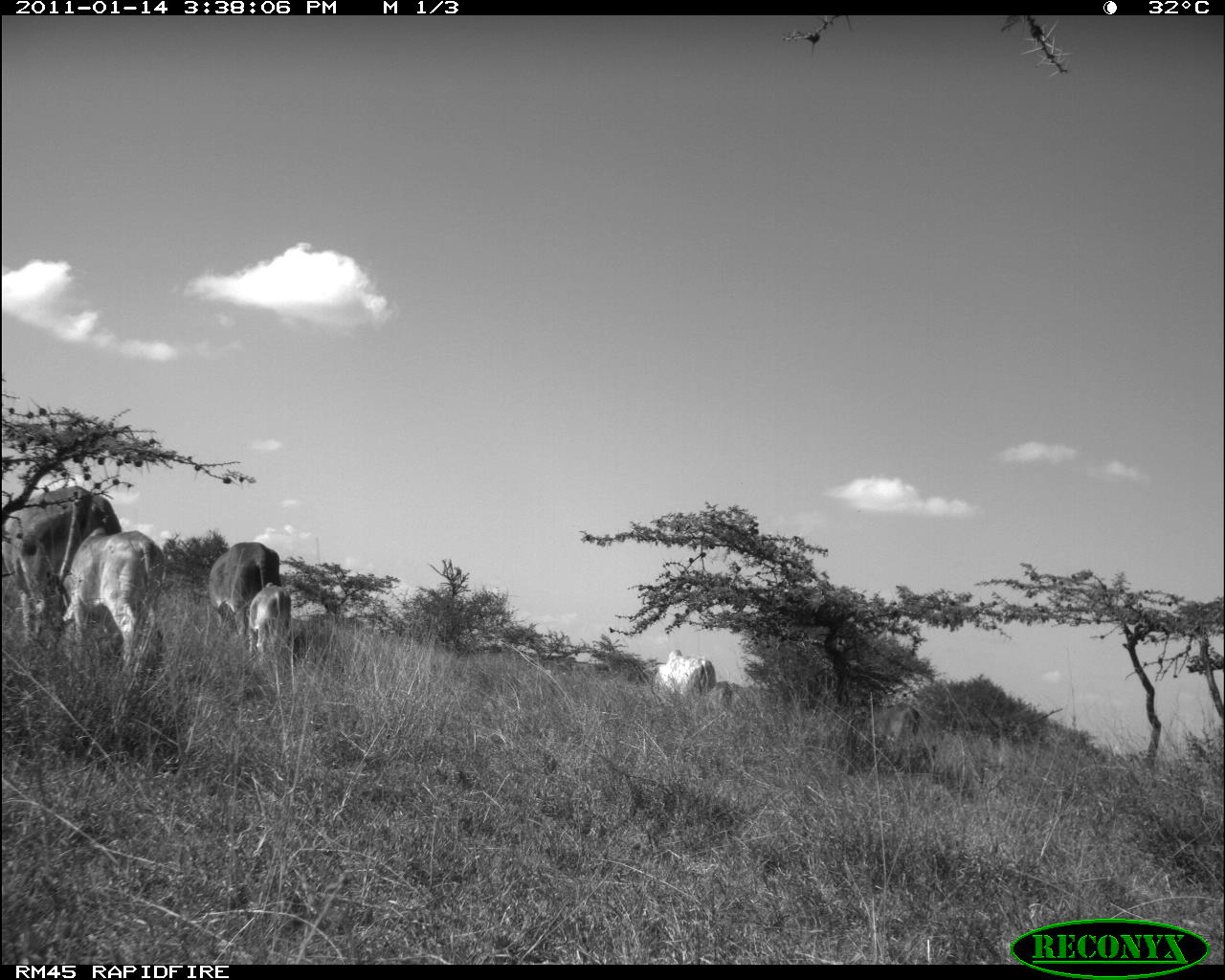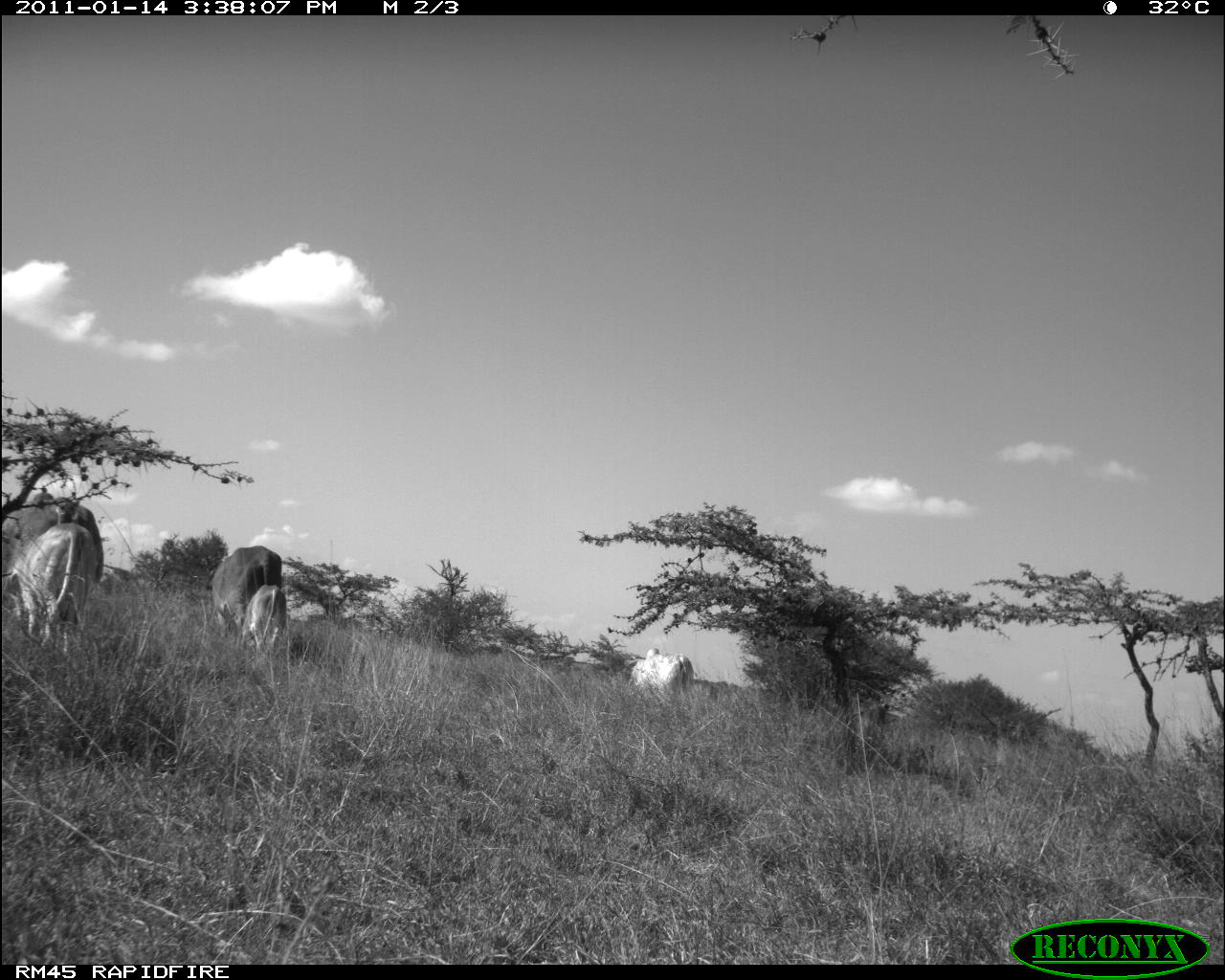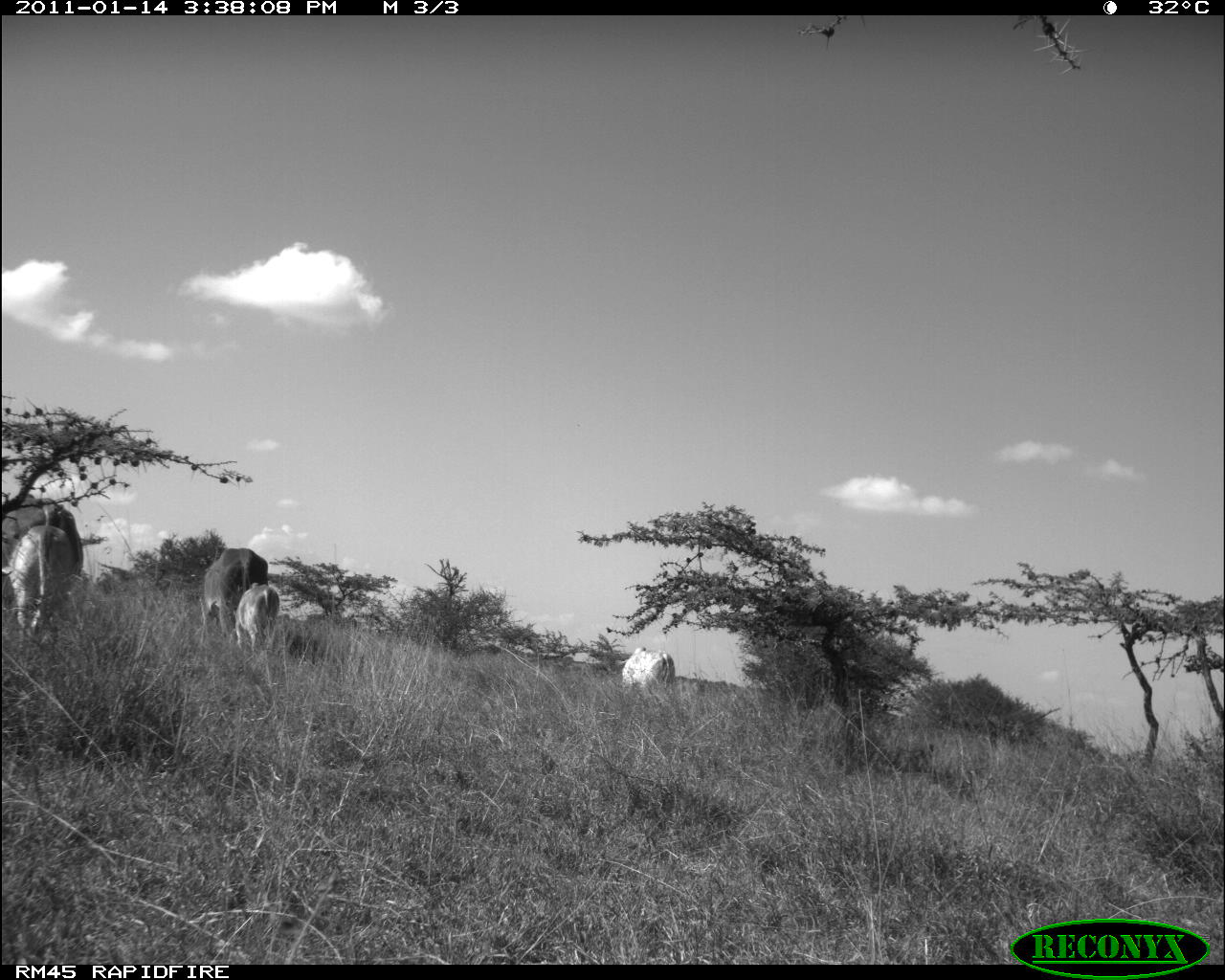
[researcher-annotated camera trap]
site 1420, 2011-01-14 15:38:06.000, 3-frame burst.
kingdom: Animalia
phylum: Chordata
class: Mammalia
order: Artiodactyla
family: Bovidae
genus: Bos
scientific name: Bos taurus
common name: domestic cattle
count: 5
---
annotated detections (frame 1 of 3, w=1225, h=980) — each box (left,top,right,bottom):
bos taurus: (2,485,122,646); (45,526,167,674); (208,541,280,639); (854,701,921,770); (642,648,717,707); (248,581,292,662)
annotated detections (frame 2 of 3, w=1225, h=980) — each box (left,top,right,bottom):
bos taurus: (3,523,101,657); (3,490,105,588); (210,544,283,633); (623,647,694,705); (240,583,287,650)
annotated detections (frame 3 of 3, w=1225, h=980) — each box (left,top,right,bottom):
bos taurus: (0,492,86,611); (1,525,76,650); (198,548,269,646); (226,581,280,650); (621,645,675,691)